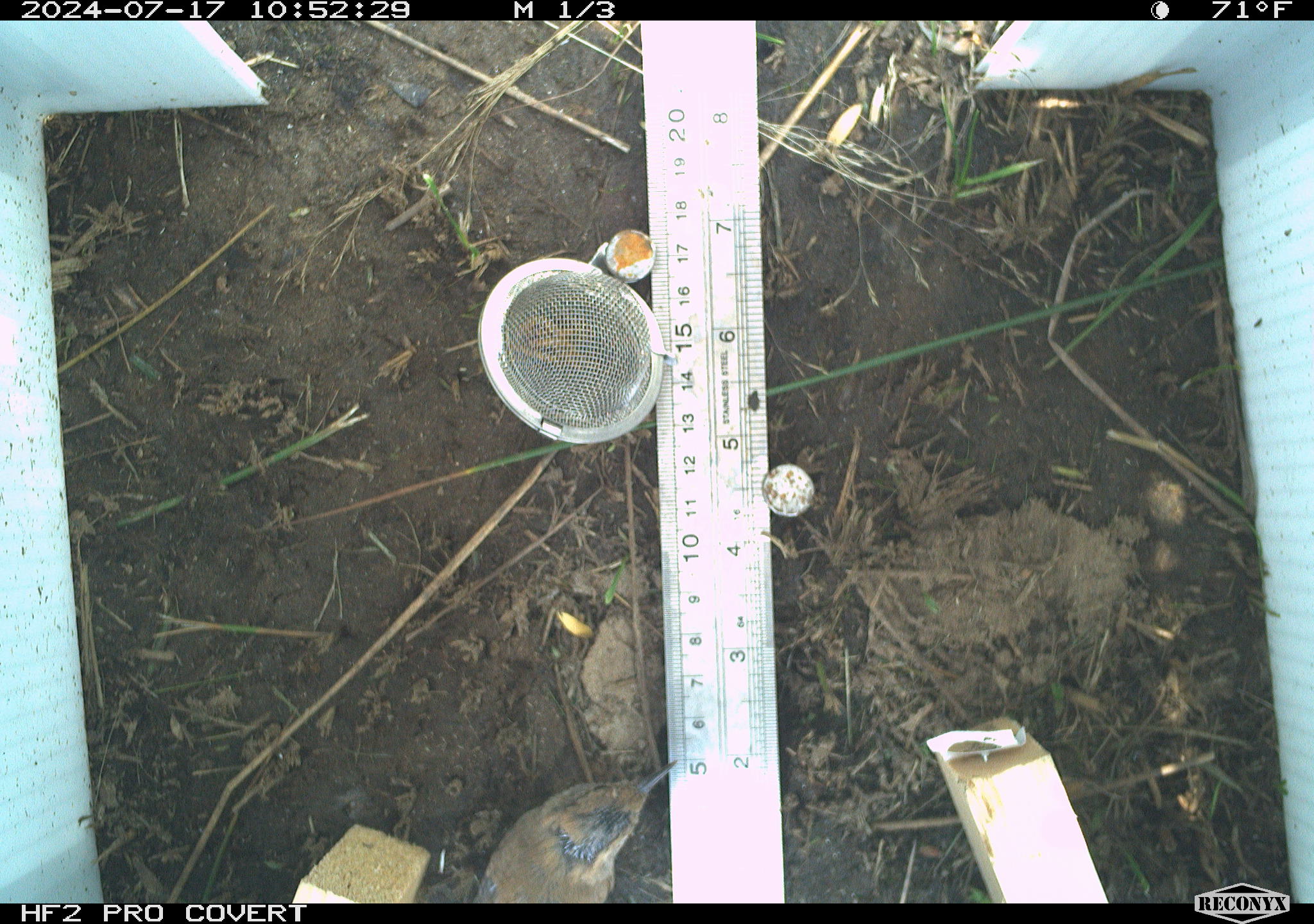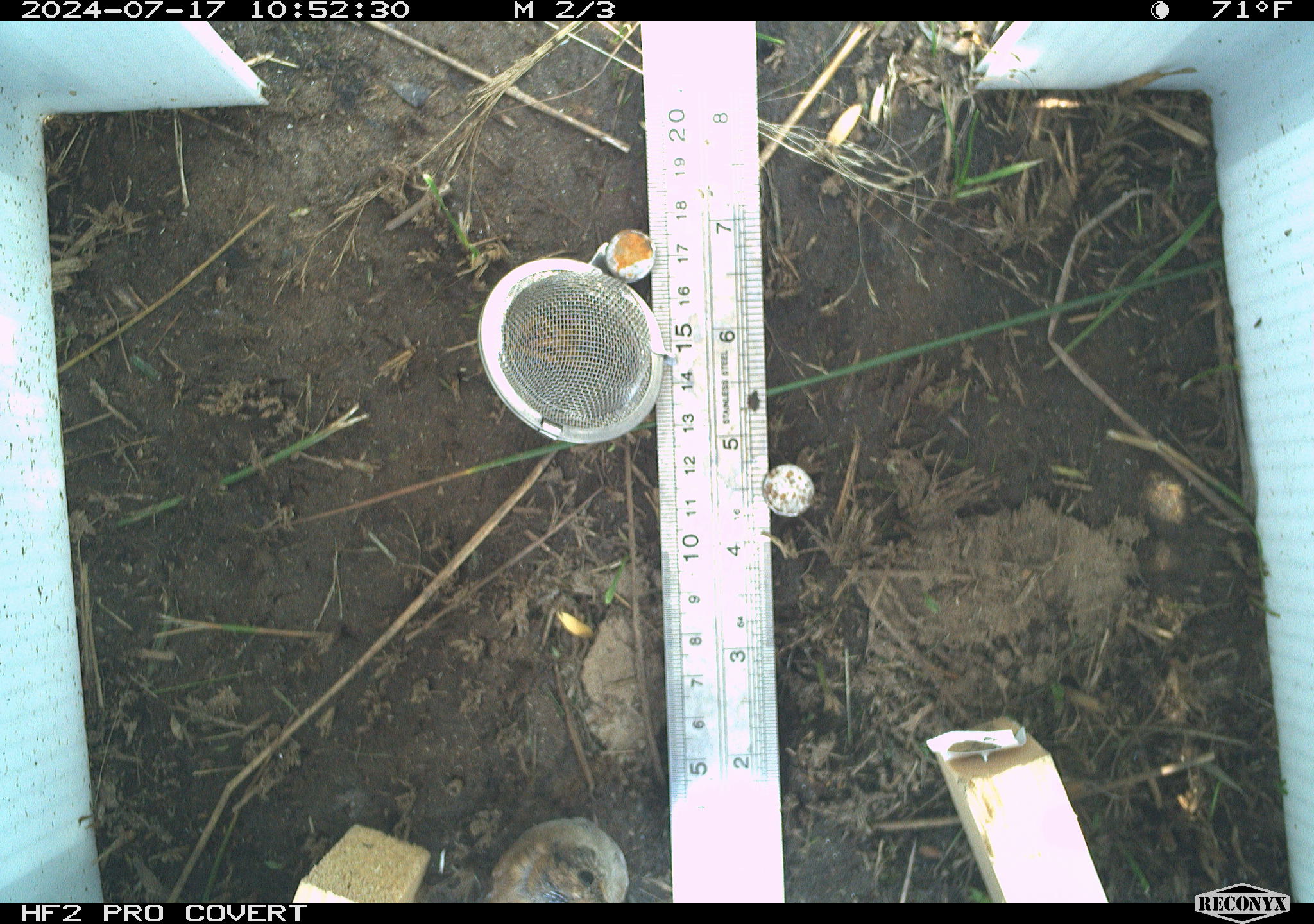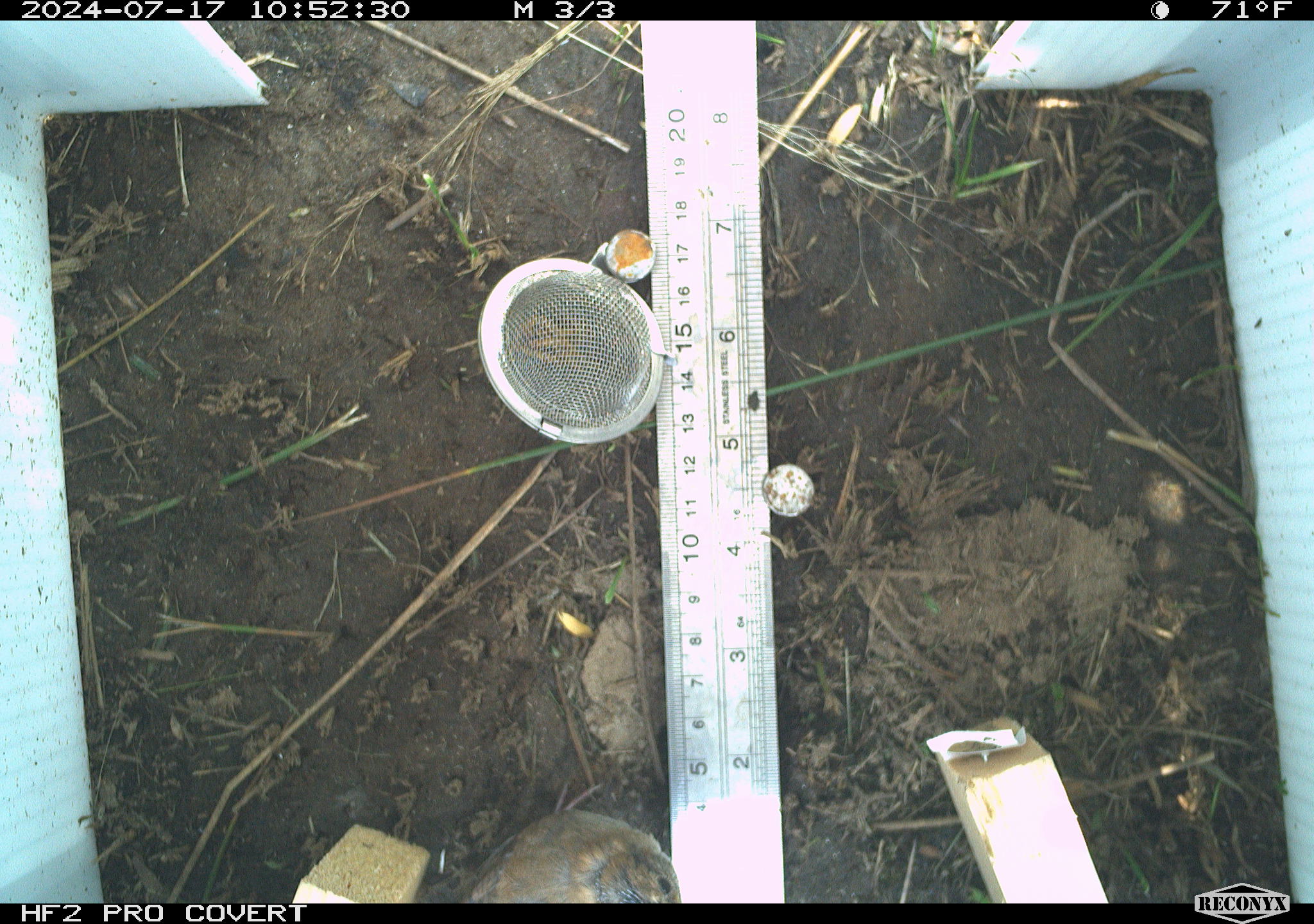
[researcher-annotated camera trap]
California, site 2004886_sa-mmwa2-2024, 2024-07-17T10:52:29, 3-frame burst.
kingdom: Animalia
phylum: Chordata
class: Mammalia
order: Rodentia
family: Cricetidae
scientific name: Arvicolinae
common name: voles, lemmings, and muskrats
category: arvicolinae subfamily